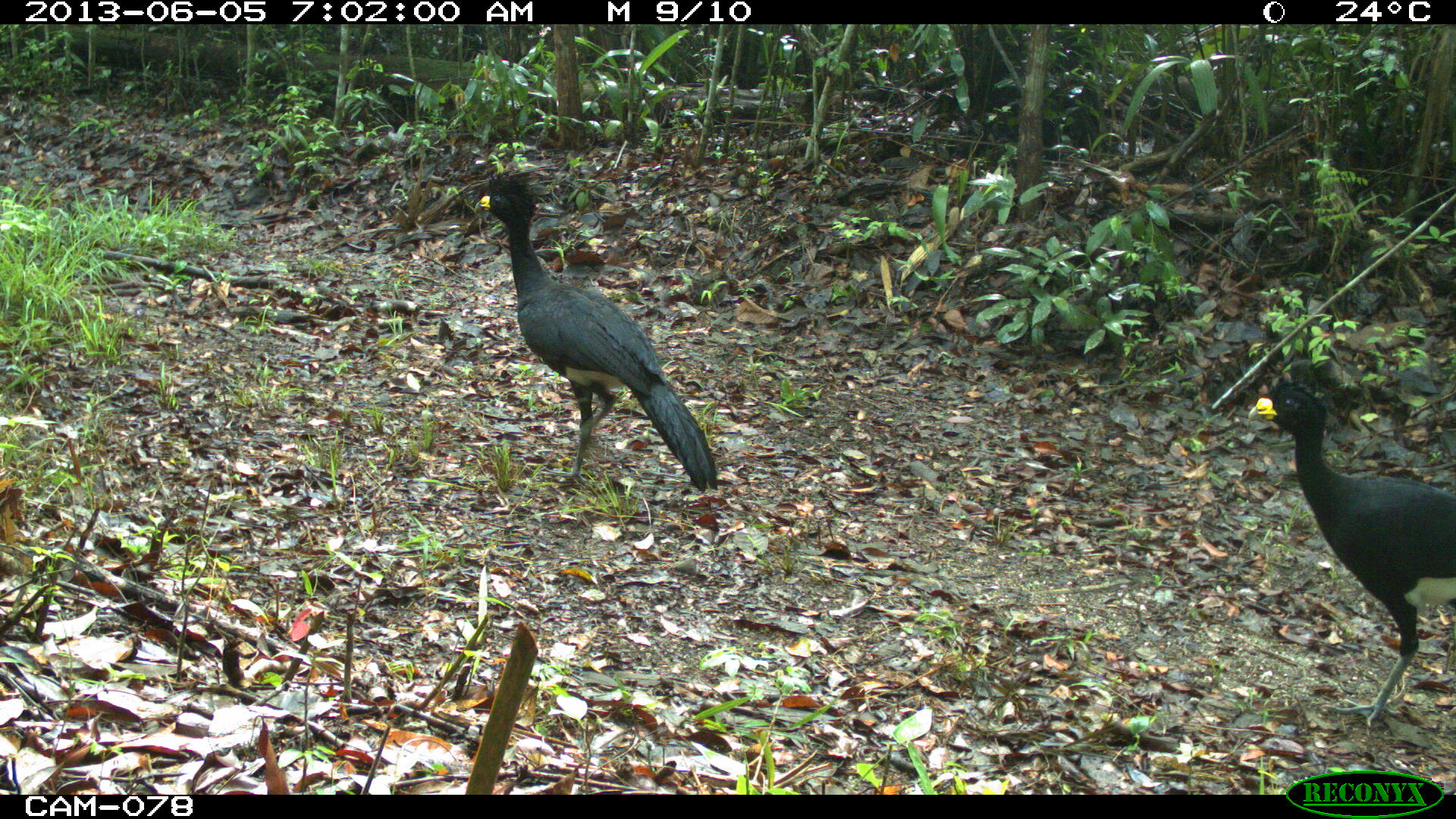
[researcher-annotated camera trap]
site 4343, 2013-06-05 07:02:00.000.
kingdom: Animalia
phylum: Chordata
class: Aves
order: Galliformes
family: Cracidae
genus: Crax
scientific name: Crax rubra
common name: great curassow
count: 2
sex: male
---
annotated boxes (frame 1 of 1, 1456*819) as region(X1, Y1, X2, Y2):
crax rubra: region(465, 167, 729, 506); region(1246, 374, 1455, 733)